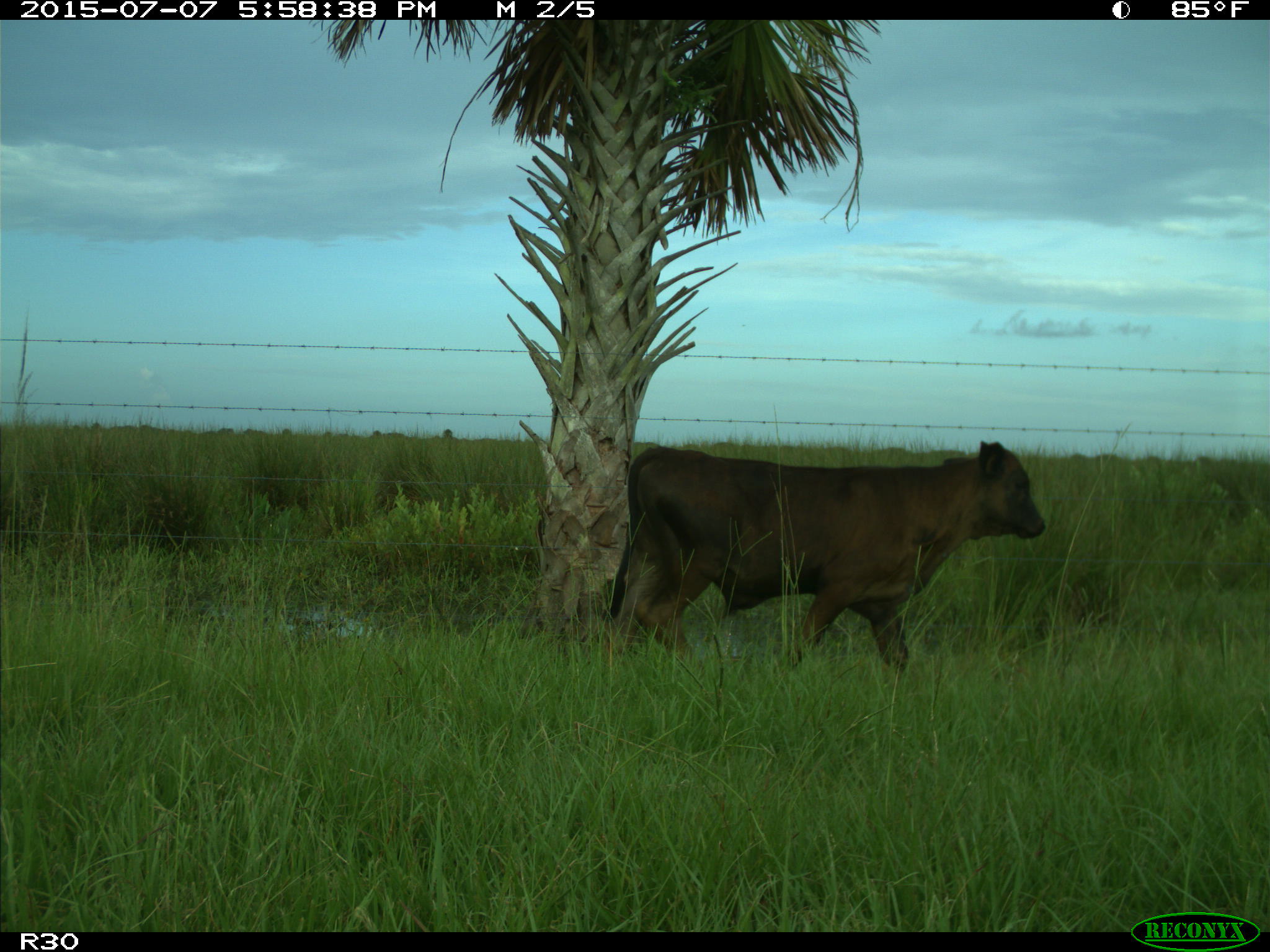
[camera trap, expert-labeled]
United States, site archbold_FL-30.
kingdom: Animalia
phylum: Chordata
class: Mammalia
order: Artiodactyla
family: Bovidae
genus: Bos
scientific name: Bos taurus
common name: domestic cow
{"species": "Bos taurus (domestic cow)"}